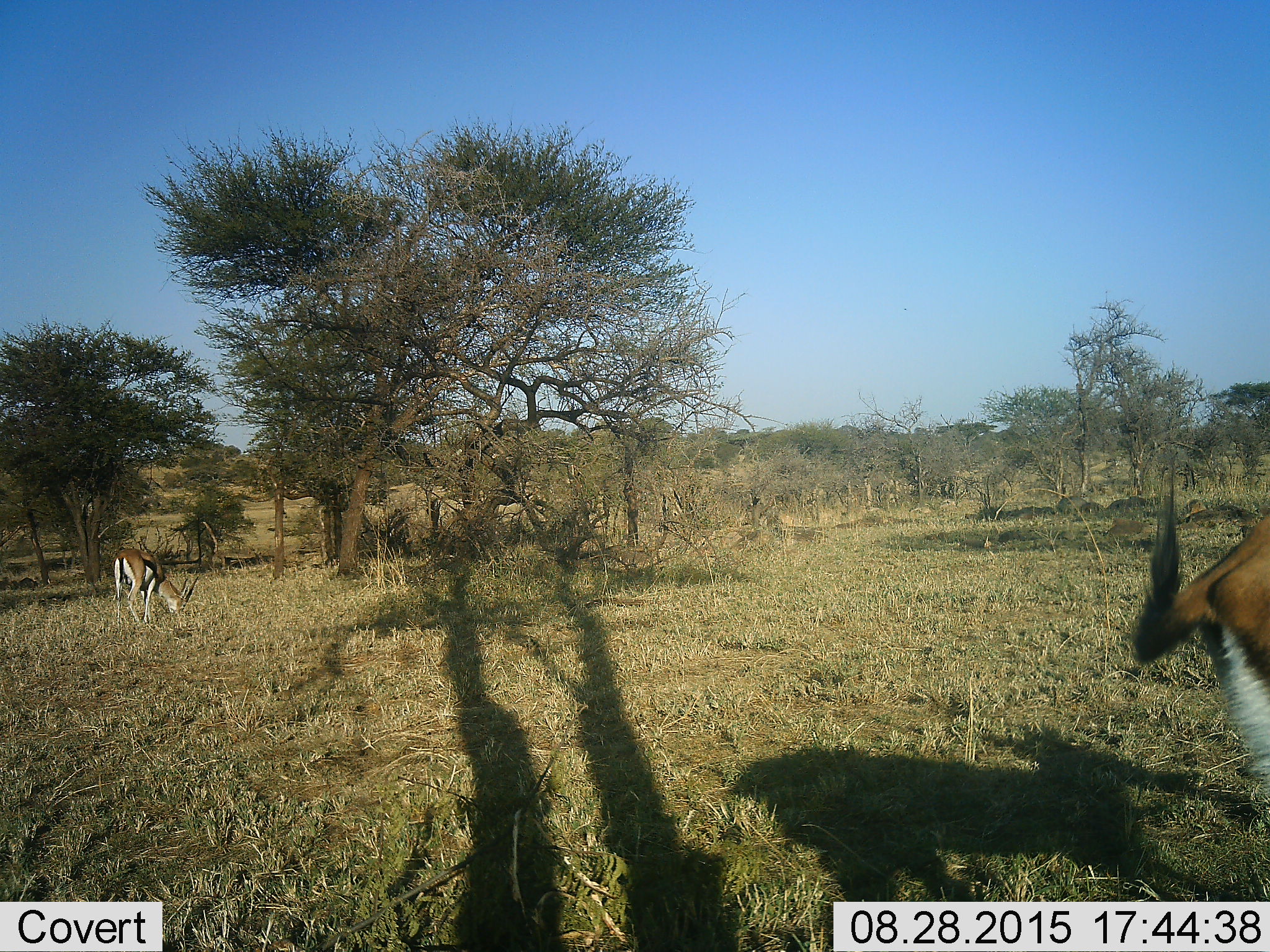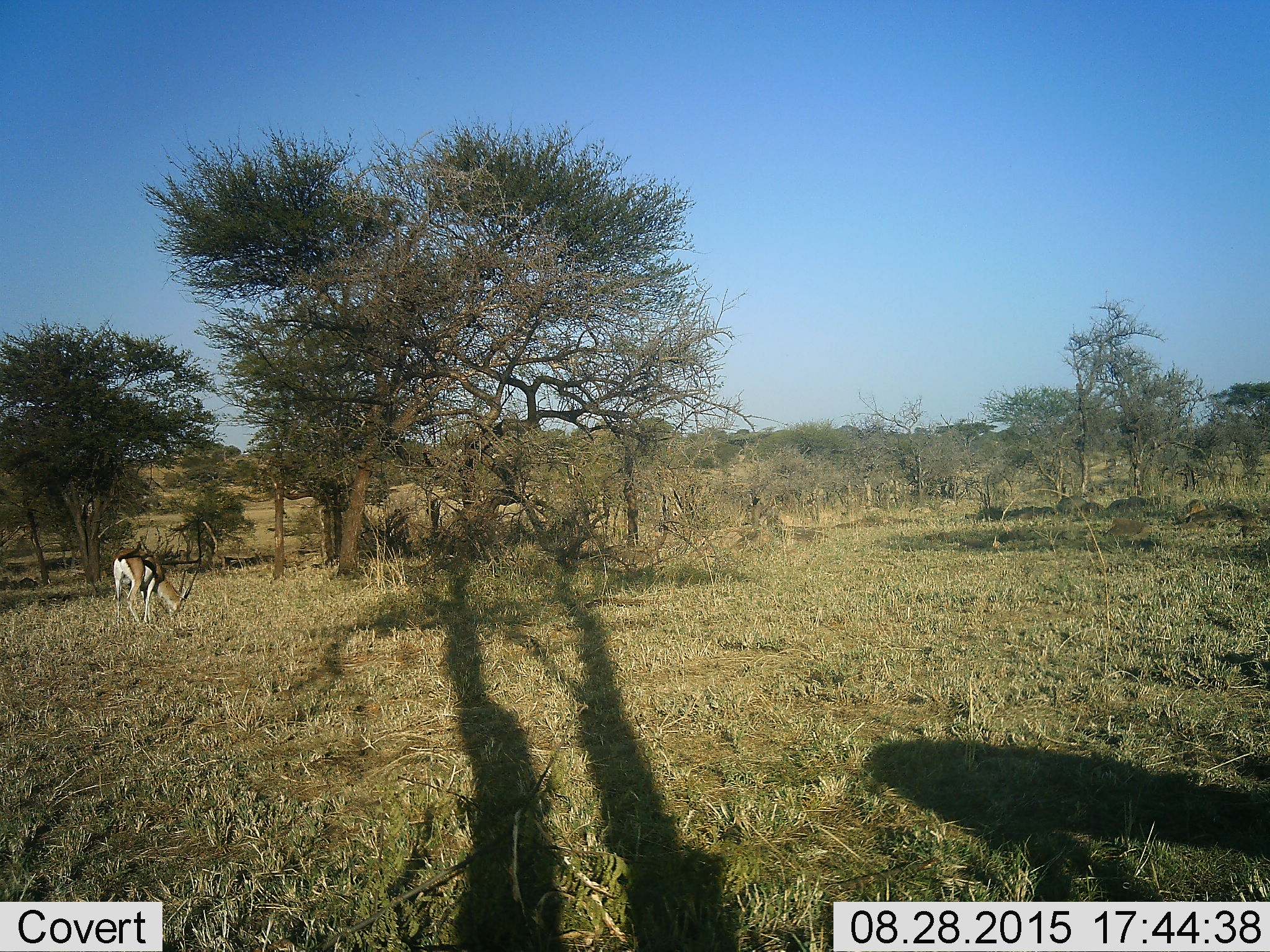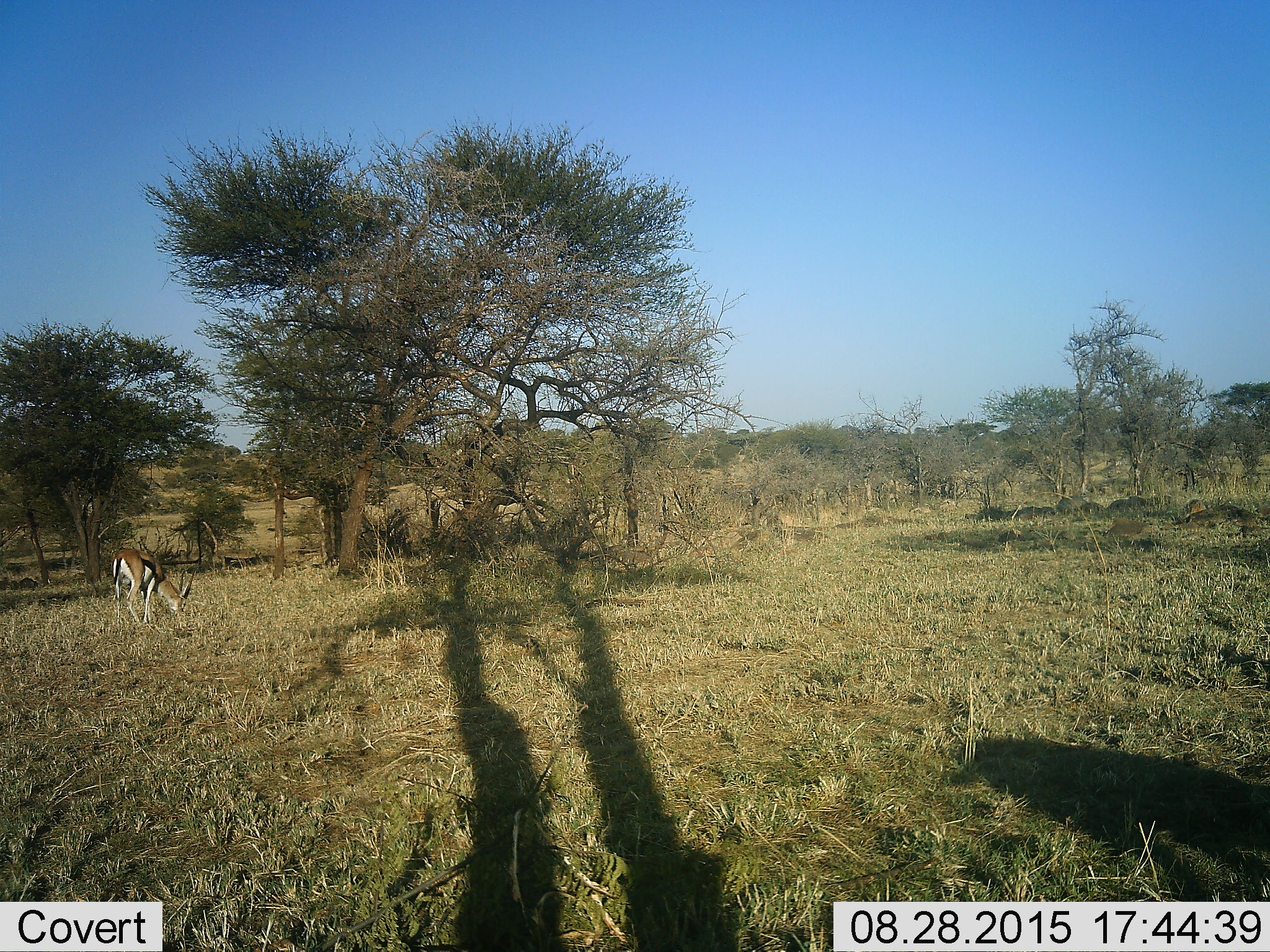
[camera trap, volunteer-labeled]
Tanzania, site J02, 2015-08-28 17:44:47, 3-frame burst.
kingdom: Animalia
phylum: Chordata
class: Mammalia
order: Artiodactyla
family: Bovidae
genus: Eudorcas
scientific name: Eudorcas thomsonii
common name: thomson's gazelle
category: gazellethomsons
Gazellethomsons (thomson's gazelle) (Eudorcas thomsonii), count 2. Behavior (volunteer vote fractions): standing 10%, resting 0%, moving 70%, interacting 0%. Young present (vote fraction): 0%. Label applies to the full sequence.